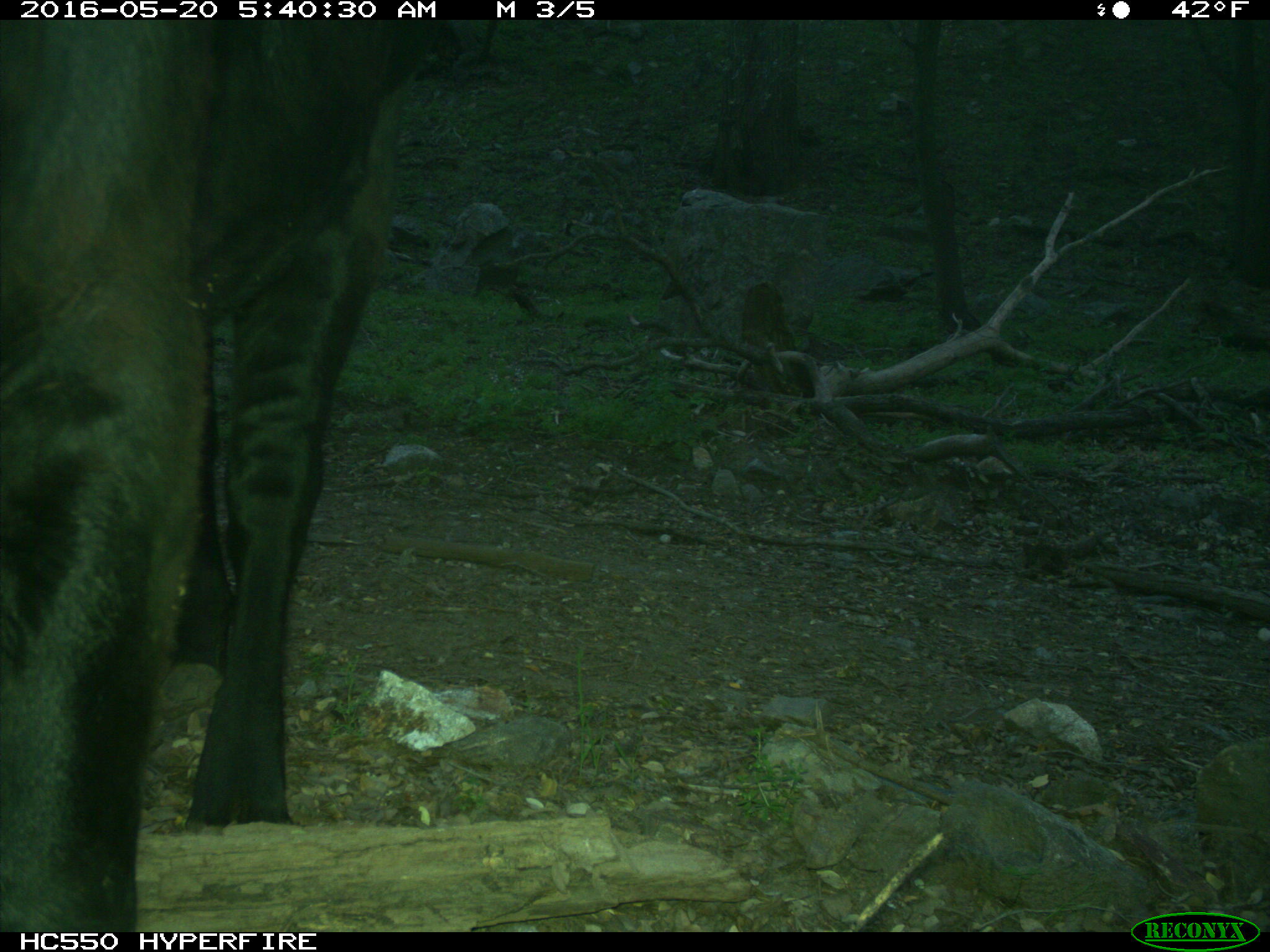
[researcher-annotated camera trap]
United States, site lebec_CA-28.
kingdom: Animalia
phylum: Chordata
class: Mammalia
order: Artiodactyla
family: Bovidae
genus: Bos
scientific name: Bos taurus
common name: domestic cow